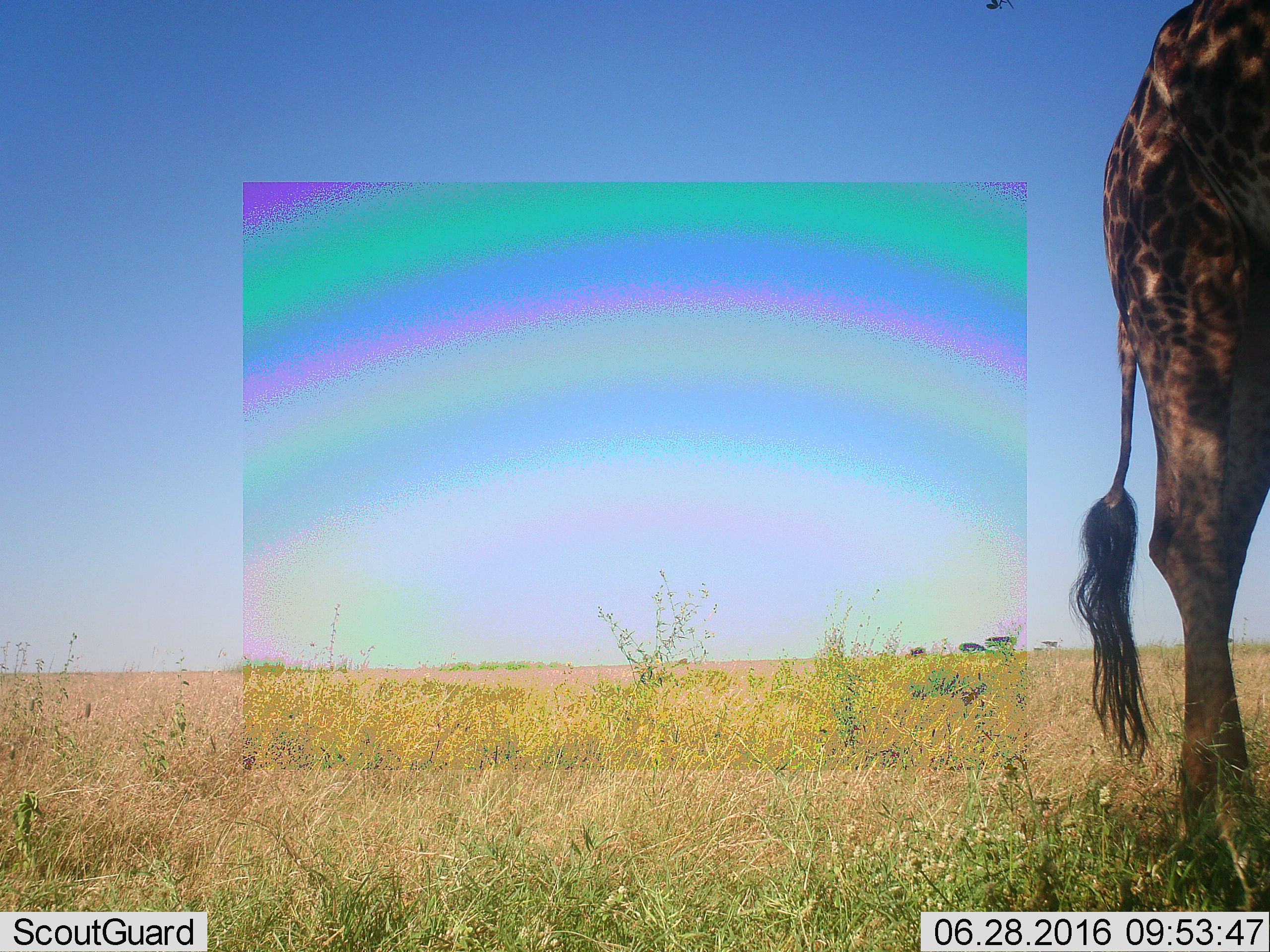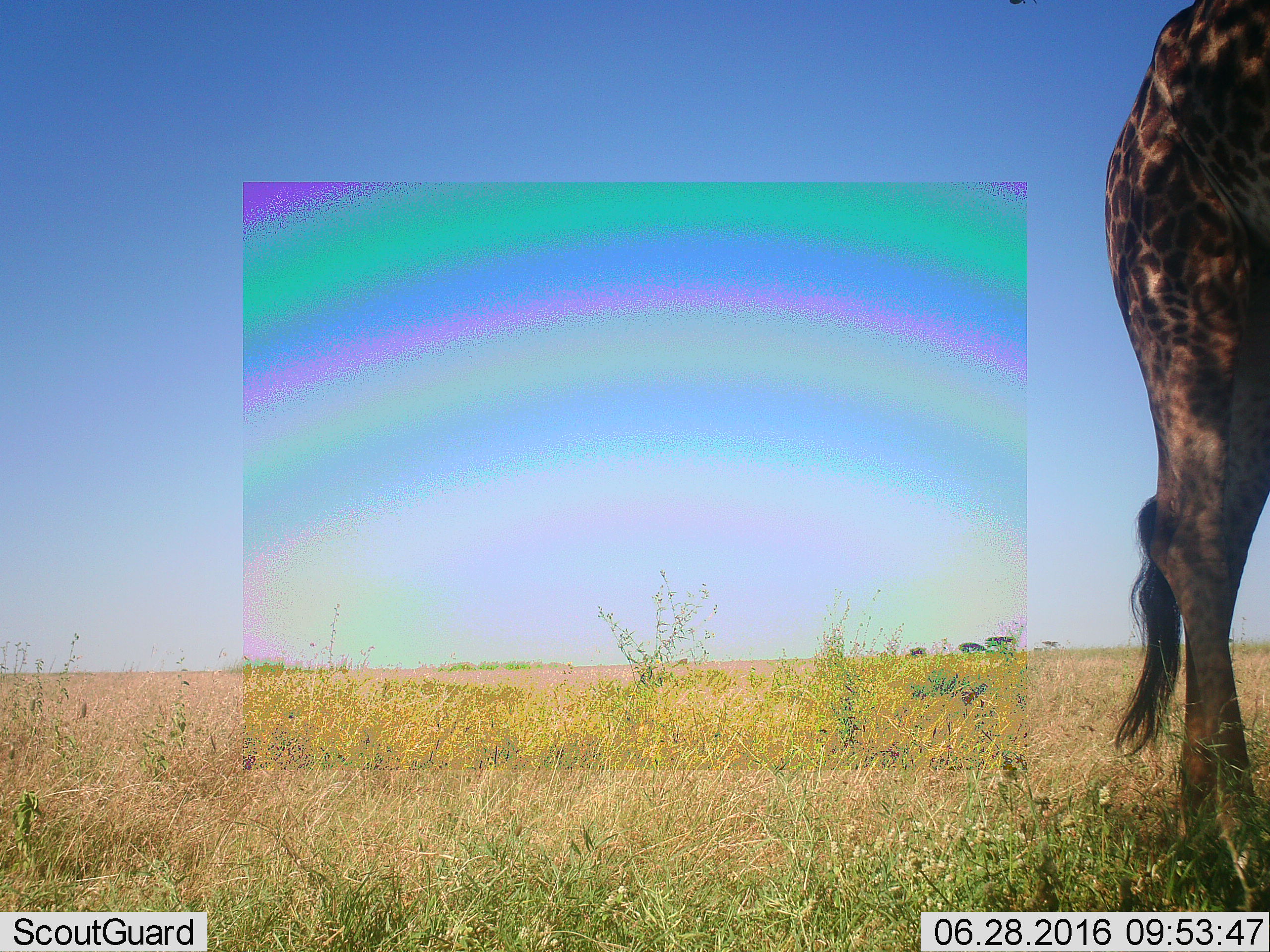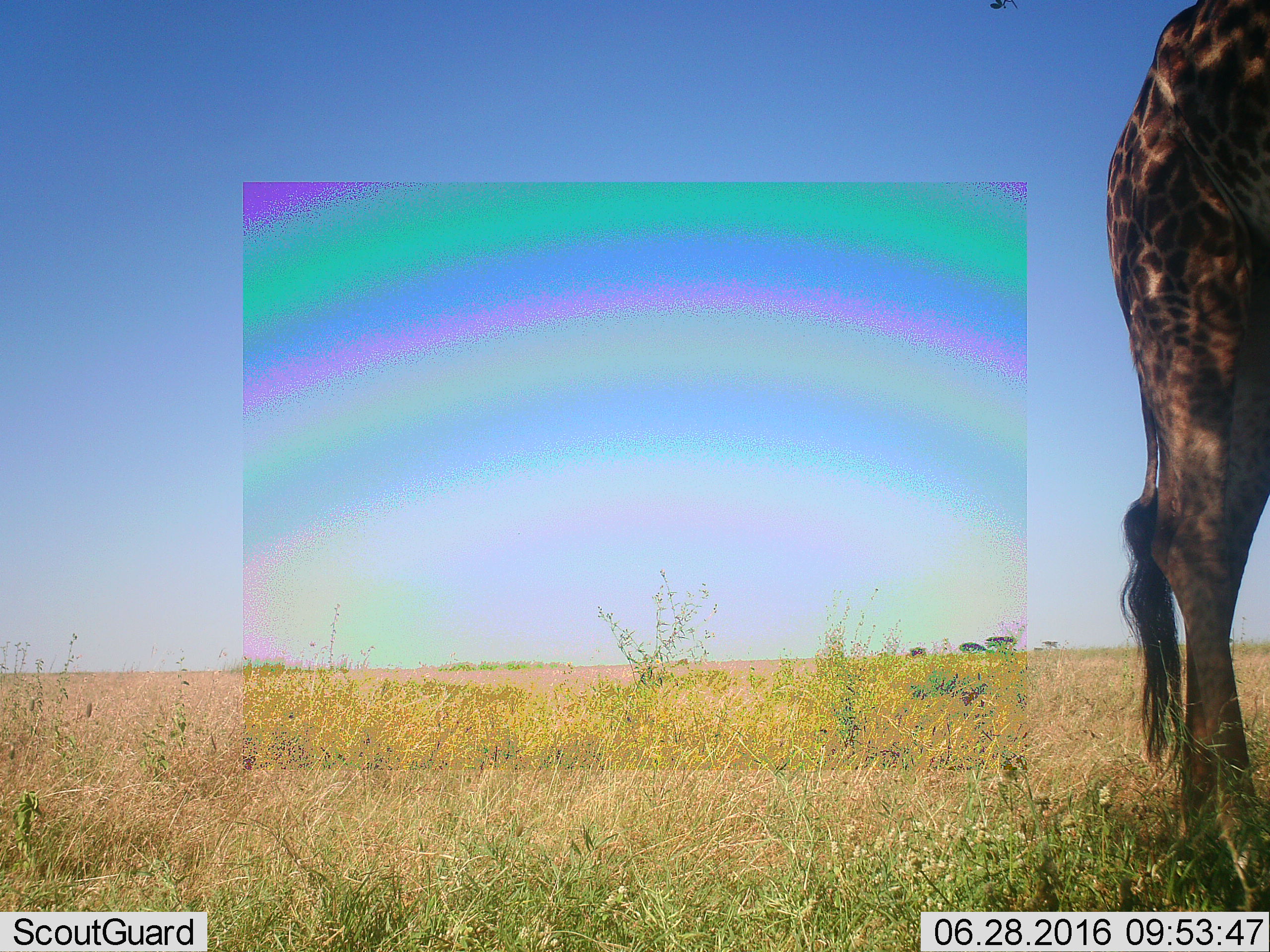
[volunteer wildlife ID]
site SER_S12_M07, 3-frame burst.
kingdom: Animalia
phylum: Chordata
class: Mammalia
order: Artiodactyla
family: Giraffidae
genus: Giraffa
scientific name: Giraffa camelopardalis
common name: giraffe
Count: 1.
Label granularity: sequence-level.